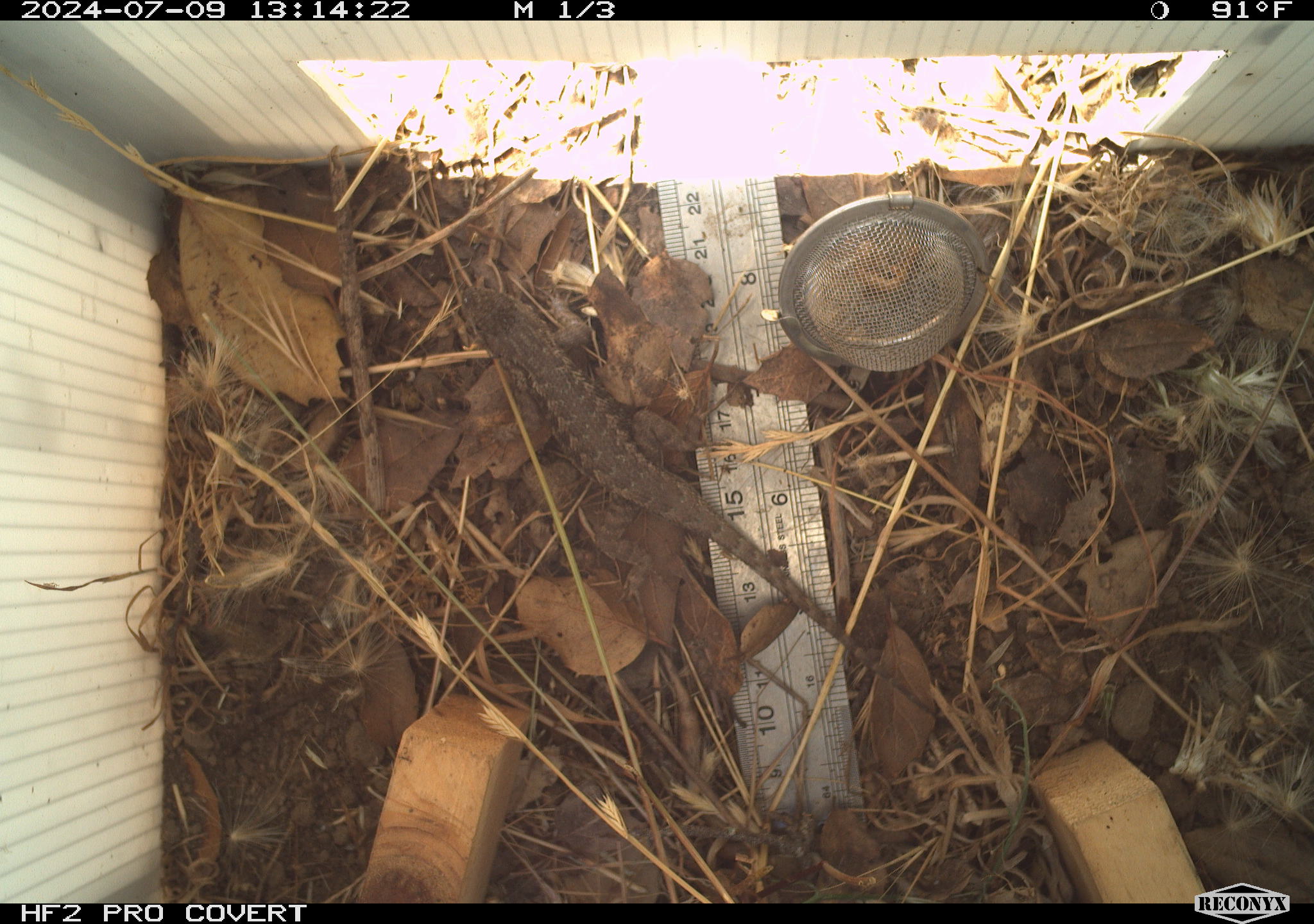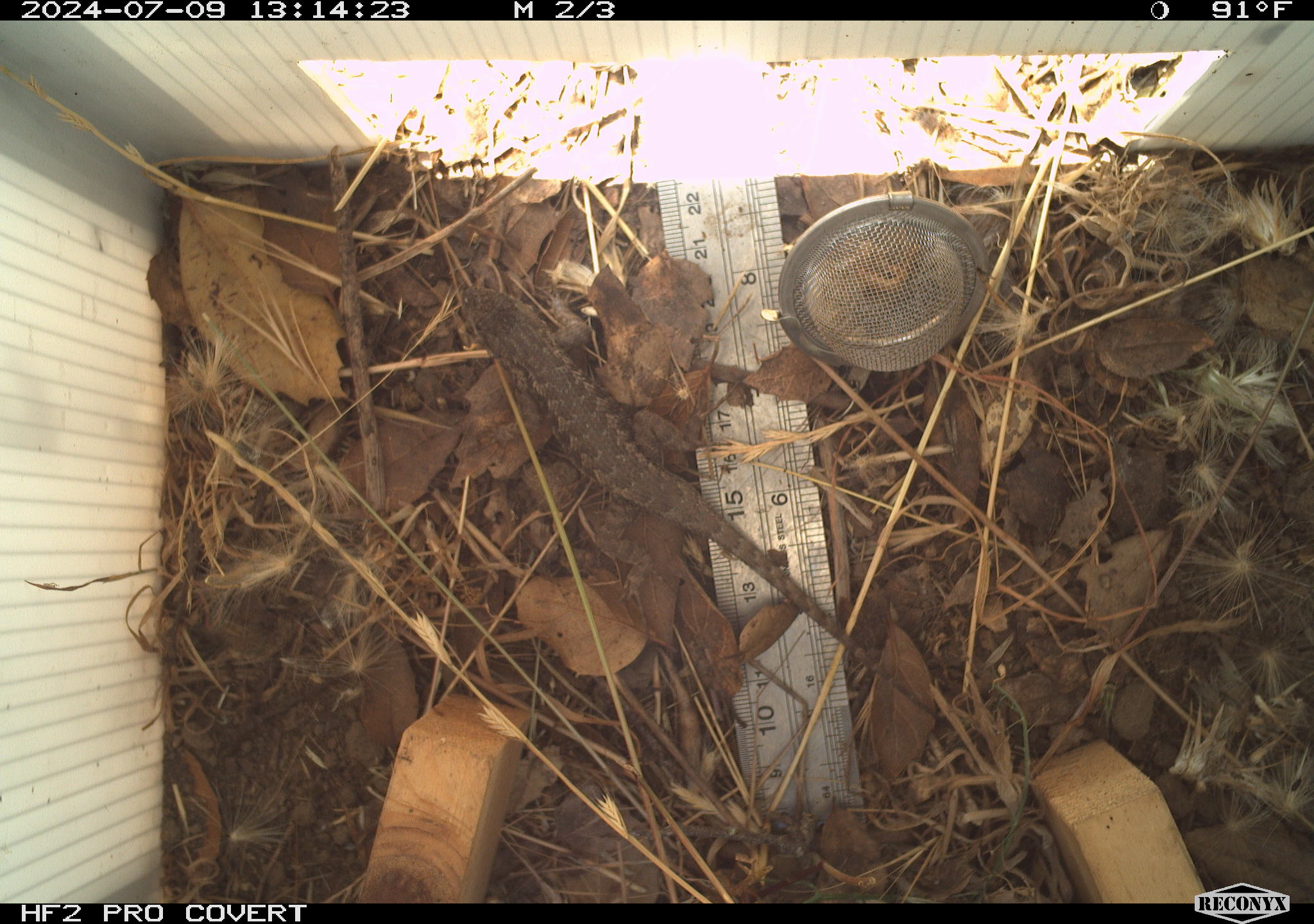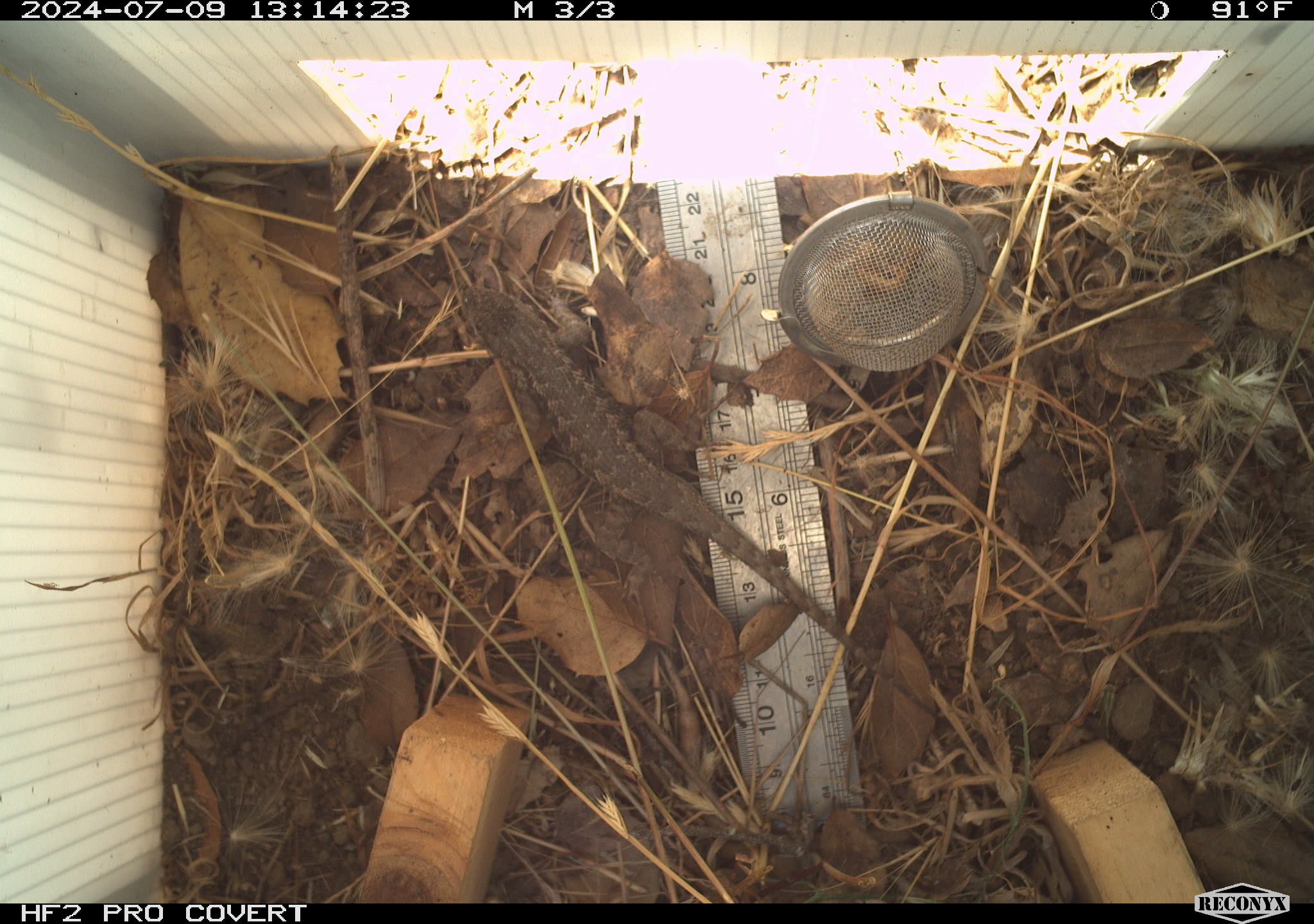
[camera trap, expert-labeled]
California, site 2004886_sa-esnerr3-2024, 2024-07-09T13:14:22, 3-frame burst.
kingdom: Animalia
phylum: Chordata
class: Reptilia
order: Squamata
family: Phrynosomatidae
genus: Sceloporus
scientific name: Sceloporus occidentalis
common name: western fence lizard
Western fence lizard (Sceloporus occidentalis).